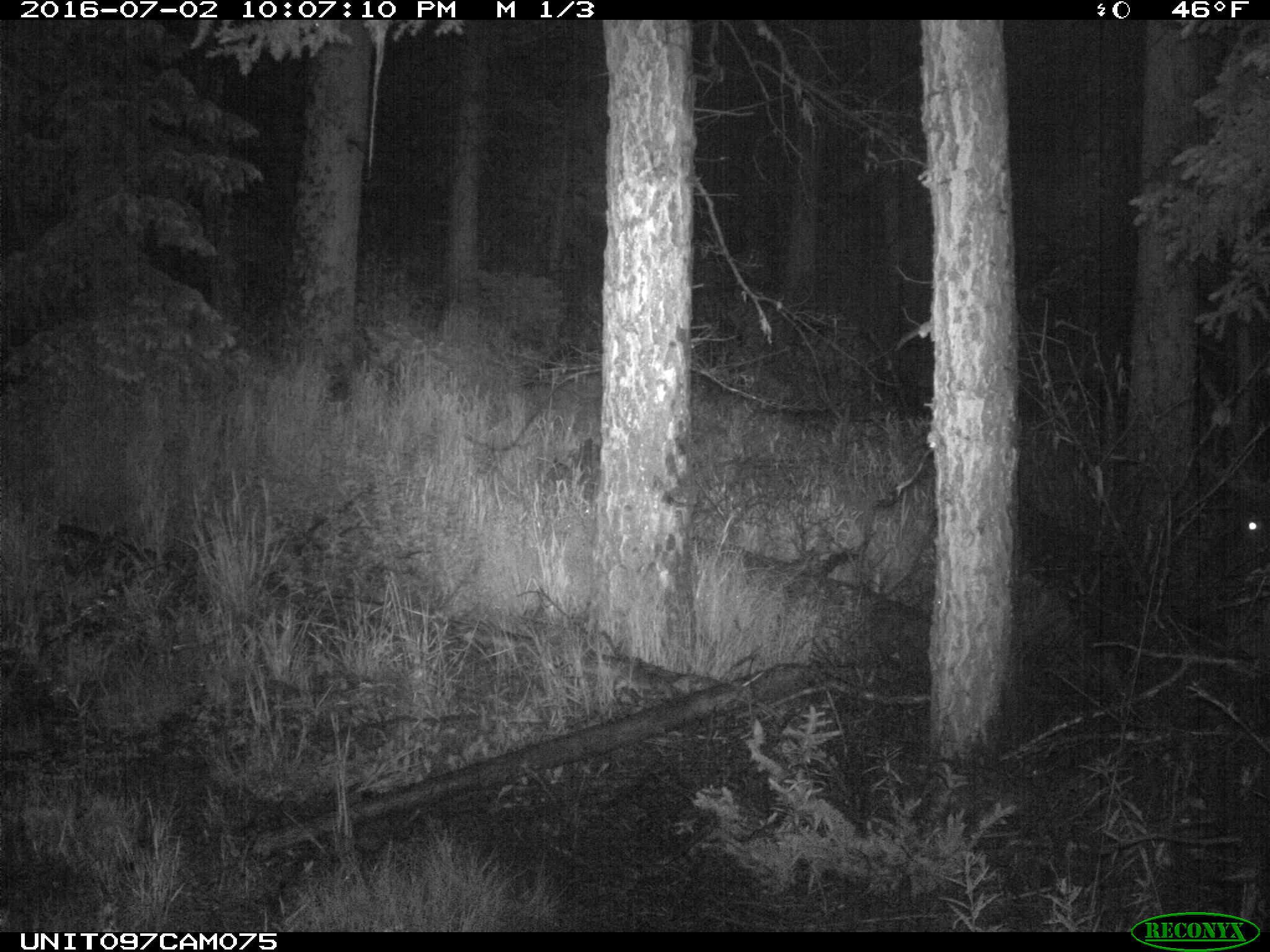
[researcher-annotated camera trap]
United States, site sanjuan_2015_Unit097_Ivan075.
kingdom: Animalia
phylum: Chordata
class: Mammalia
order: Artiodactyla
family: Cervidae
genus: Cervus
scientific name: Cervus elaphus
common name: red deer